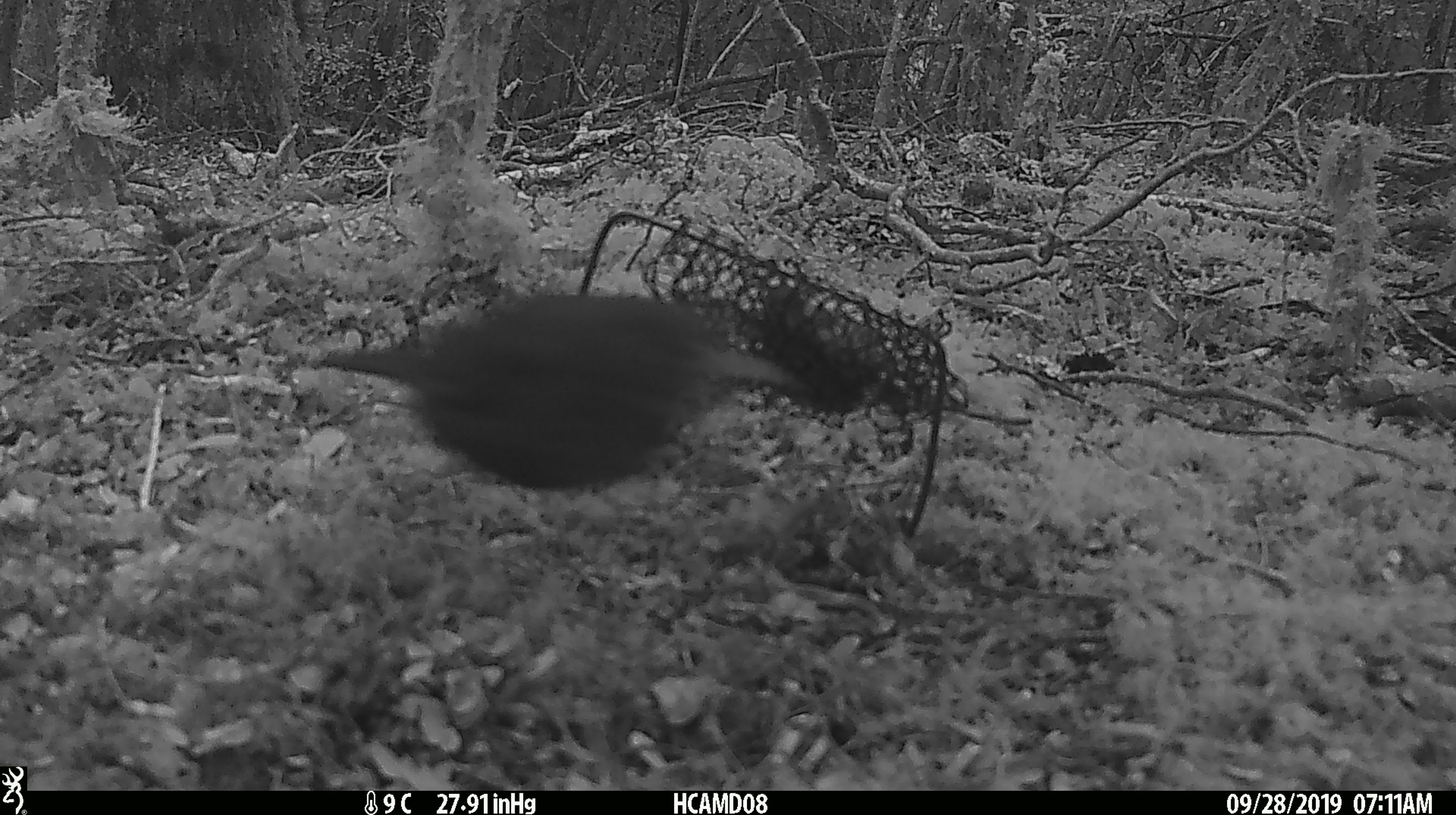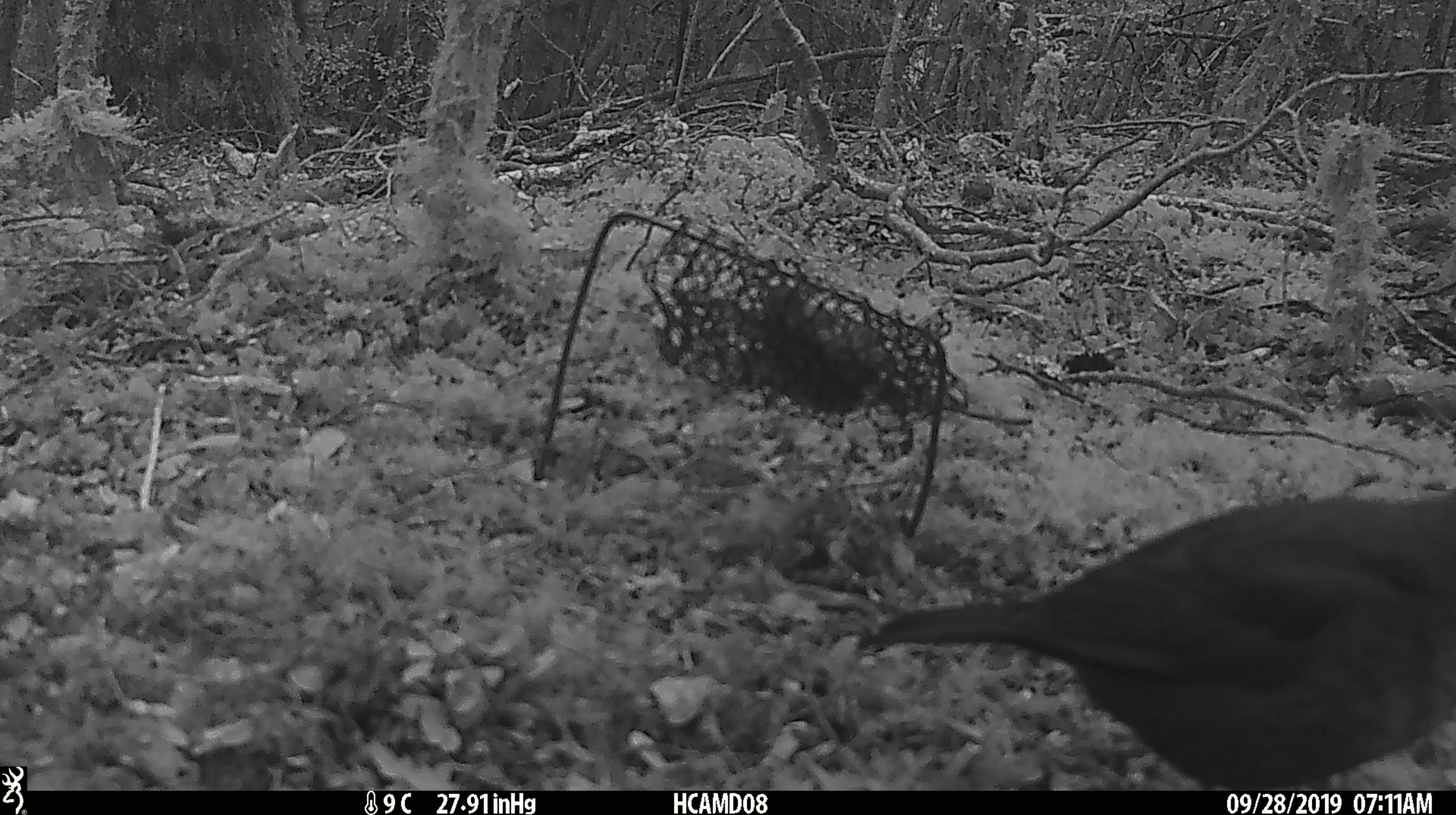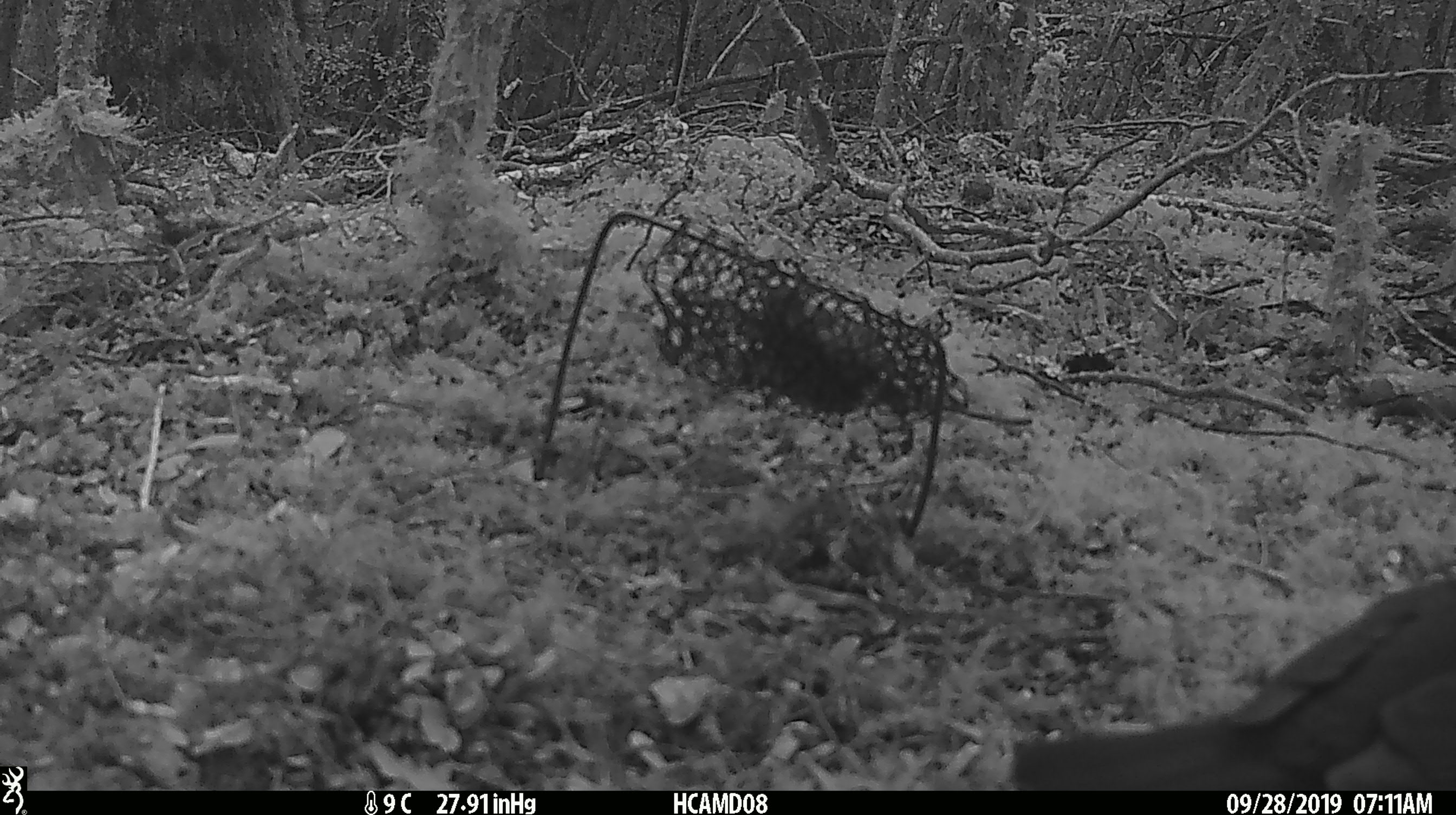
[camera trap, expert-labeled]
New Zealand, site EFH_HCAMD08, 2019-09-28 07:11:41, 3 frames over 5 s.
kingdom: Animalia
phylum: Chordata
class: Aves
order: Passeriformes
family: Turdidae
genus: Turdus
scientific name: Turdus merula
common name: eurasian blackbird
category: blackbird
Blackbird (eurasian blackbird) (Turdus merula).